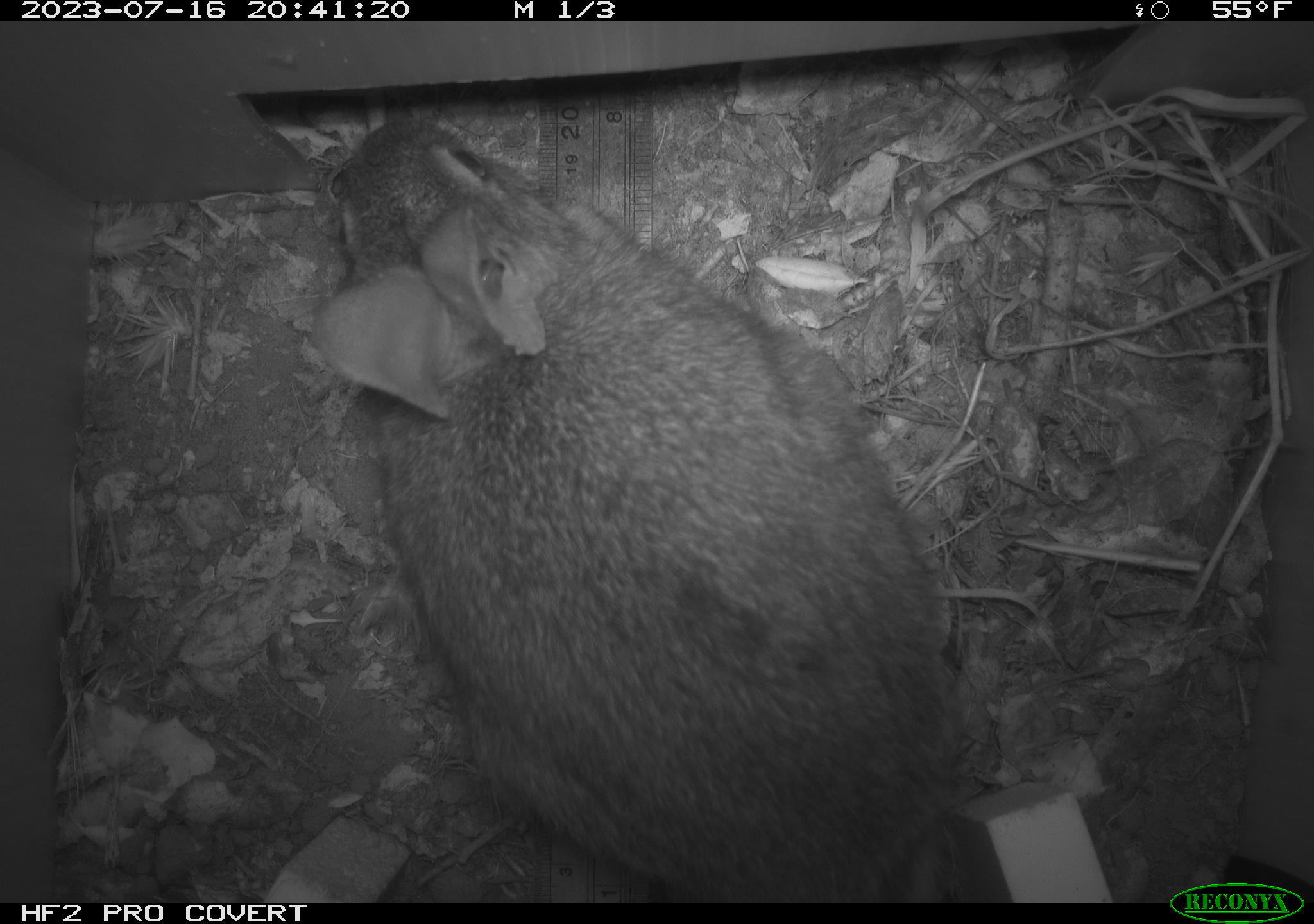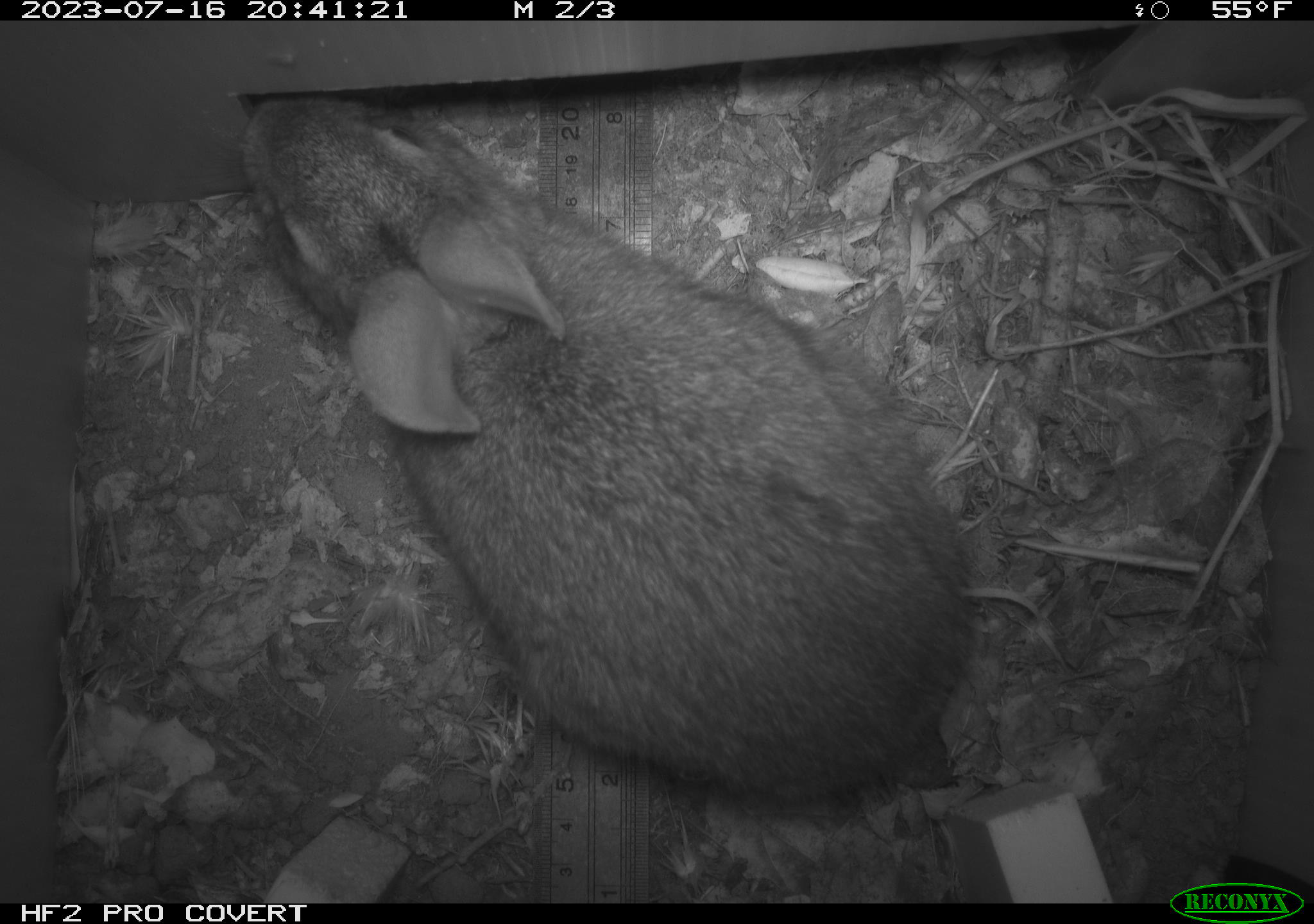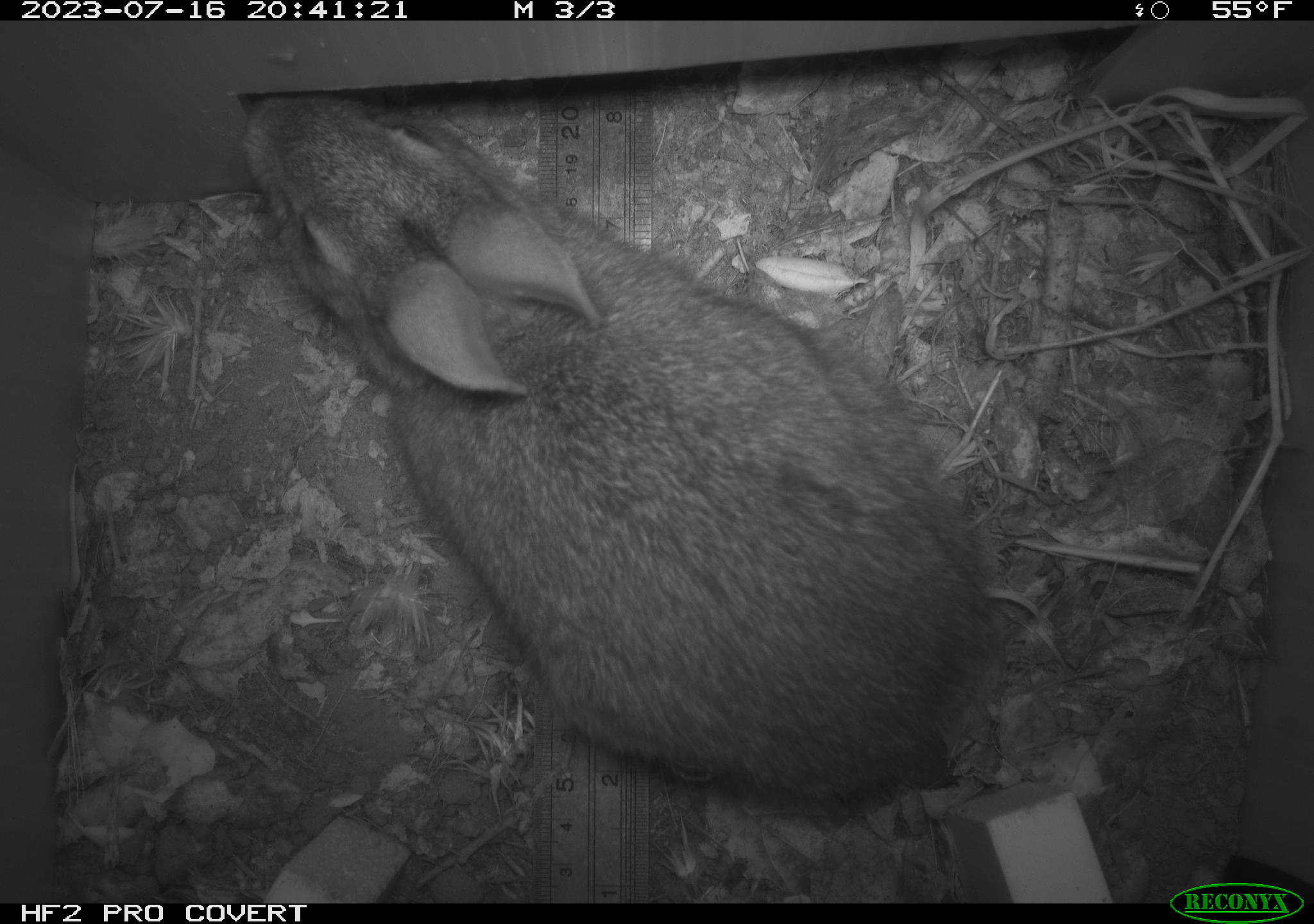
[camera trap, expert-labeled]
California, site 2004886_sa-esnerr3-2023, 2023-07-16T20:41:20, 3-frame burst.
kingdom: Animalia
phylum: Chordata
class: Mammalia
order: Lagomorpha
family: Leporidae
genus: Sylvilagus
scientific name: Sylvilagus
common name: cottontail rabbits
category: sylvilagus species